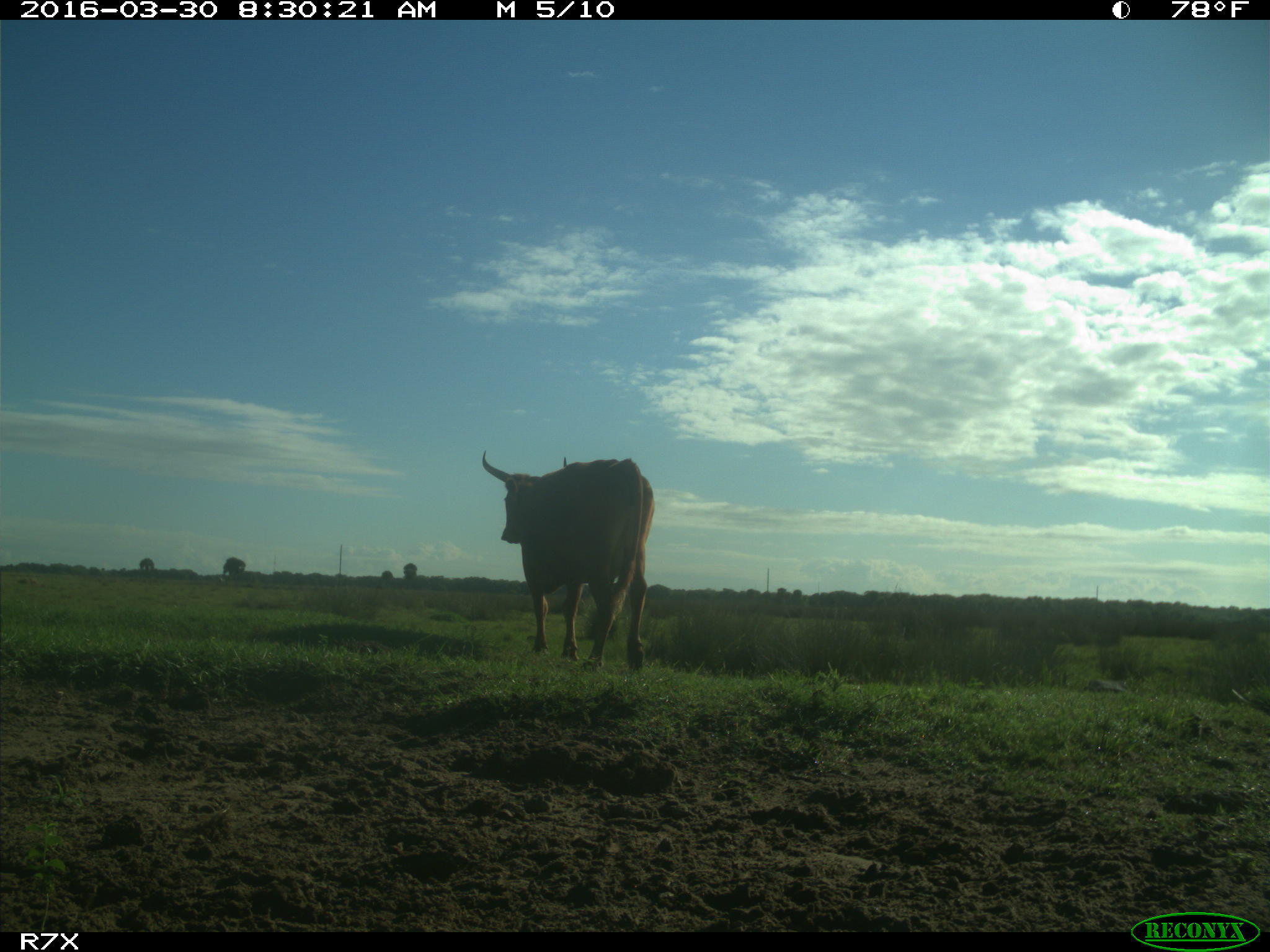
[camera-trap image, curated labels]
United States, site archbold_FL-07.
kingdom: Animalia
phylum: Chordata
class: Mammalia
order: Artiodactyla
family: Bovidae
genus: Bos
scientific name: Bos taurus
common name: domestic cow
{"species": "Bos taurus (domestic cow)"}